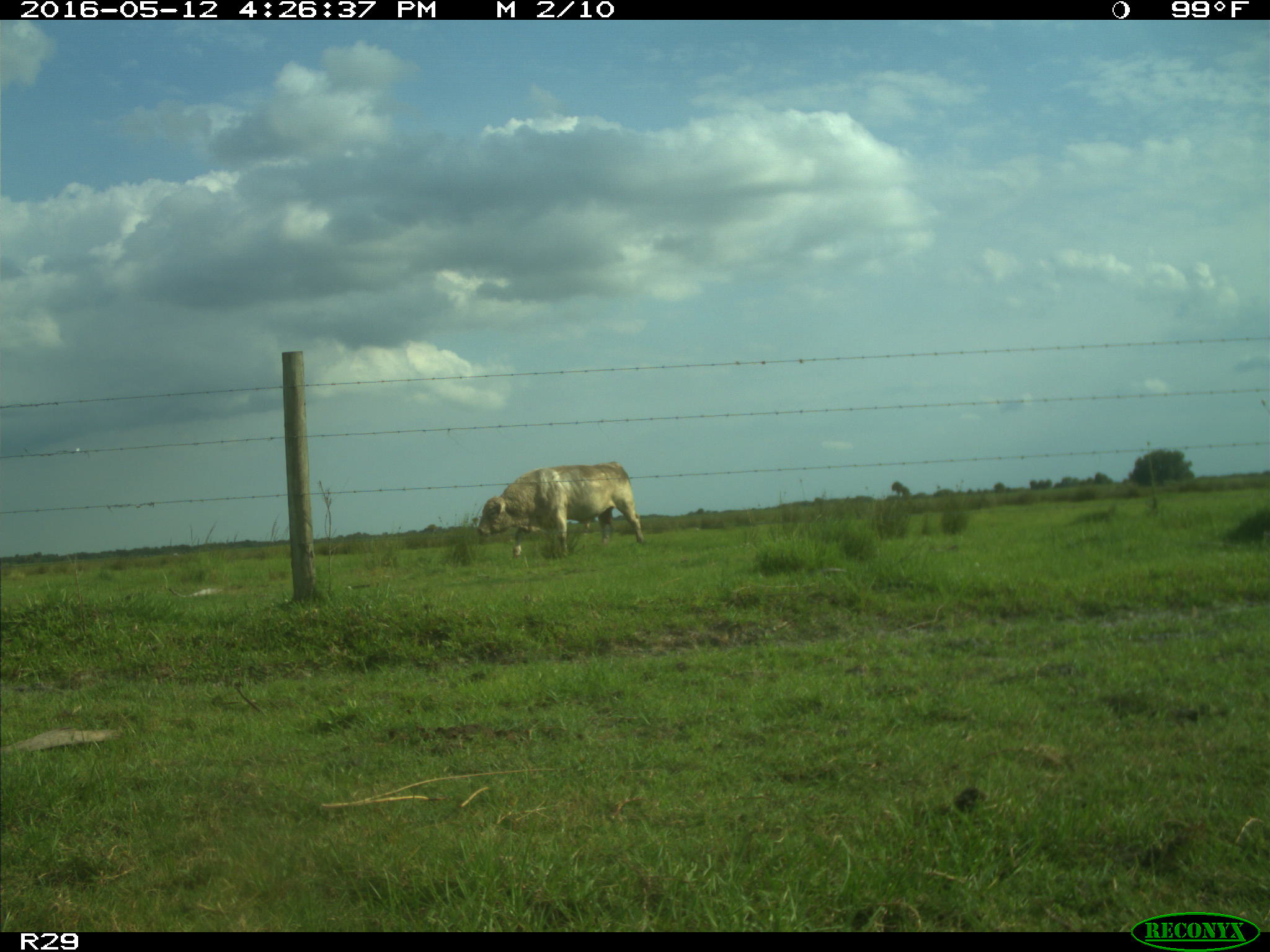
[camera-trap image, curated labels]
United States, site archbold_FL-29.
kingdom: Animalia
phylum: Chordata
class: Mammalia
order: Artiodactyla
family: Bovidae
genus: Bos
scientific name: Bos taurus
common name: domestic cow